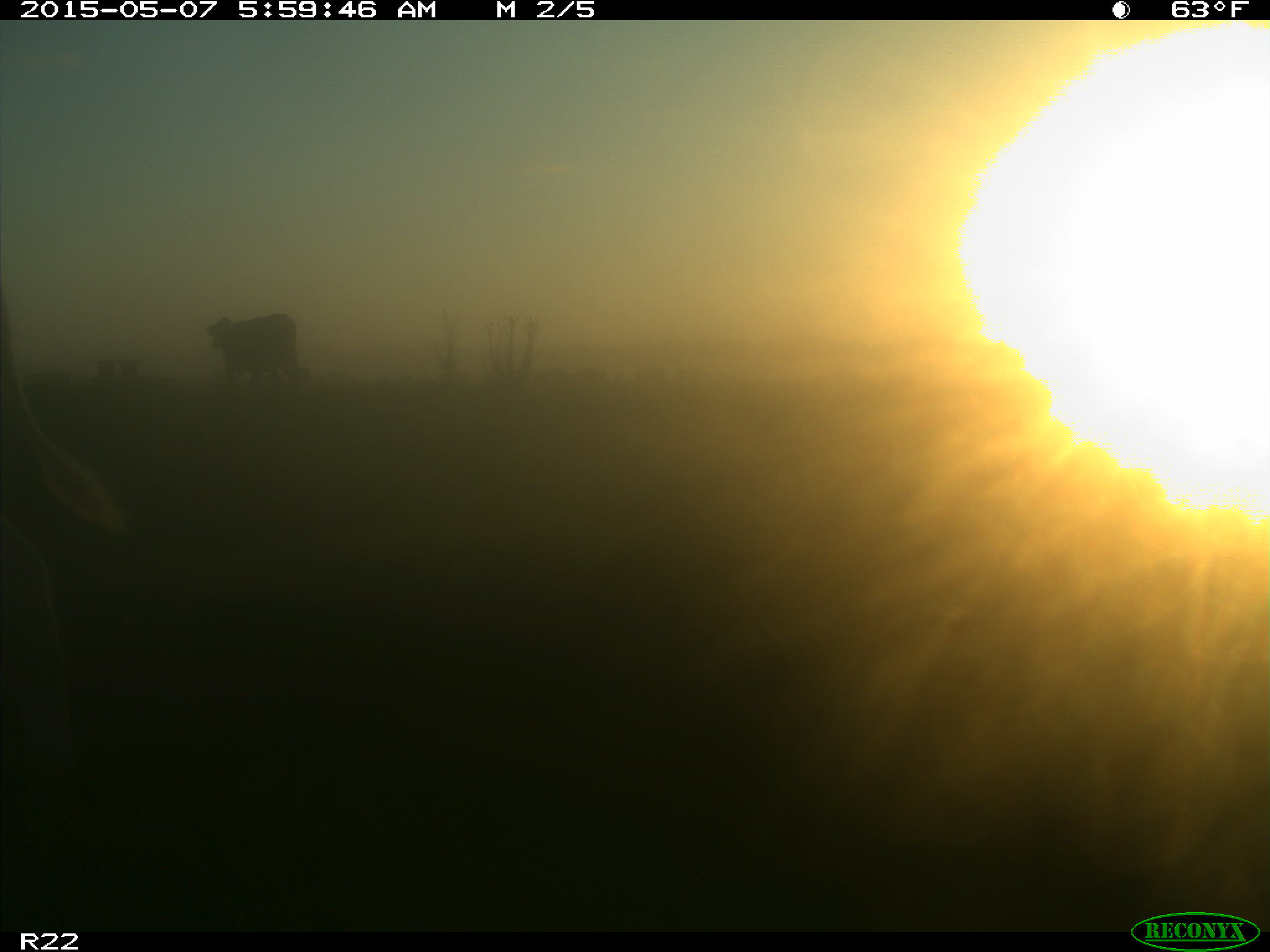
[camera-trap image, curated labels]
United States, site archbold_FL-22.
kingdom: Animalia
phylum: Chordata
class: Mammalia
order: Artiodactyla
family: Bovidae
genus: Bos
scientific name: Bos taurus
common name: domestic cow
Bos taurus (domestic cow).